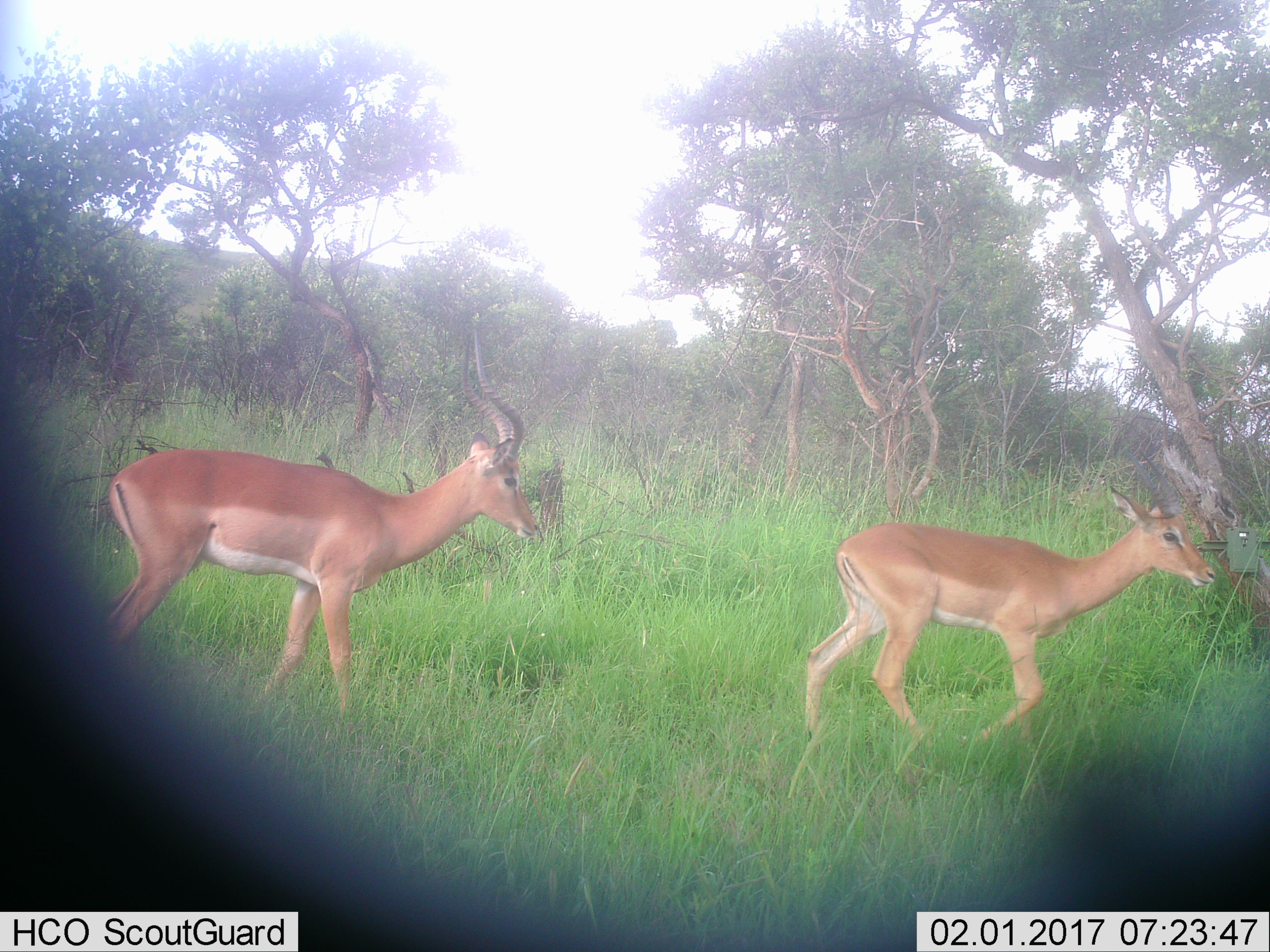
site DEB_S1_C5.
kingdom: Animalia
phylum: Chordata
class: Mammalia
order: Artiodactyla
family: Bovidae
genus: Aepyceros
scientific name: Aepyceros melampus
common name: impala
Impala (Aepyceros melampus), count 2. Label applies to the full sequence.